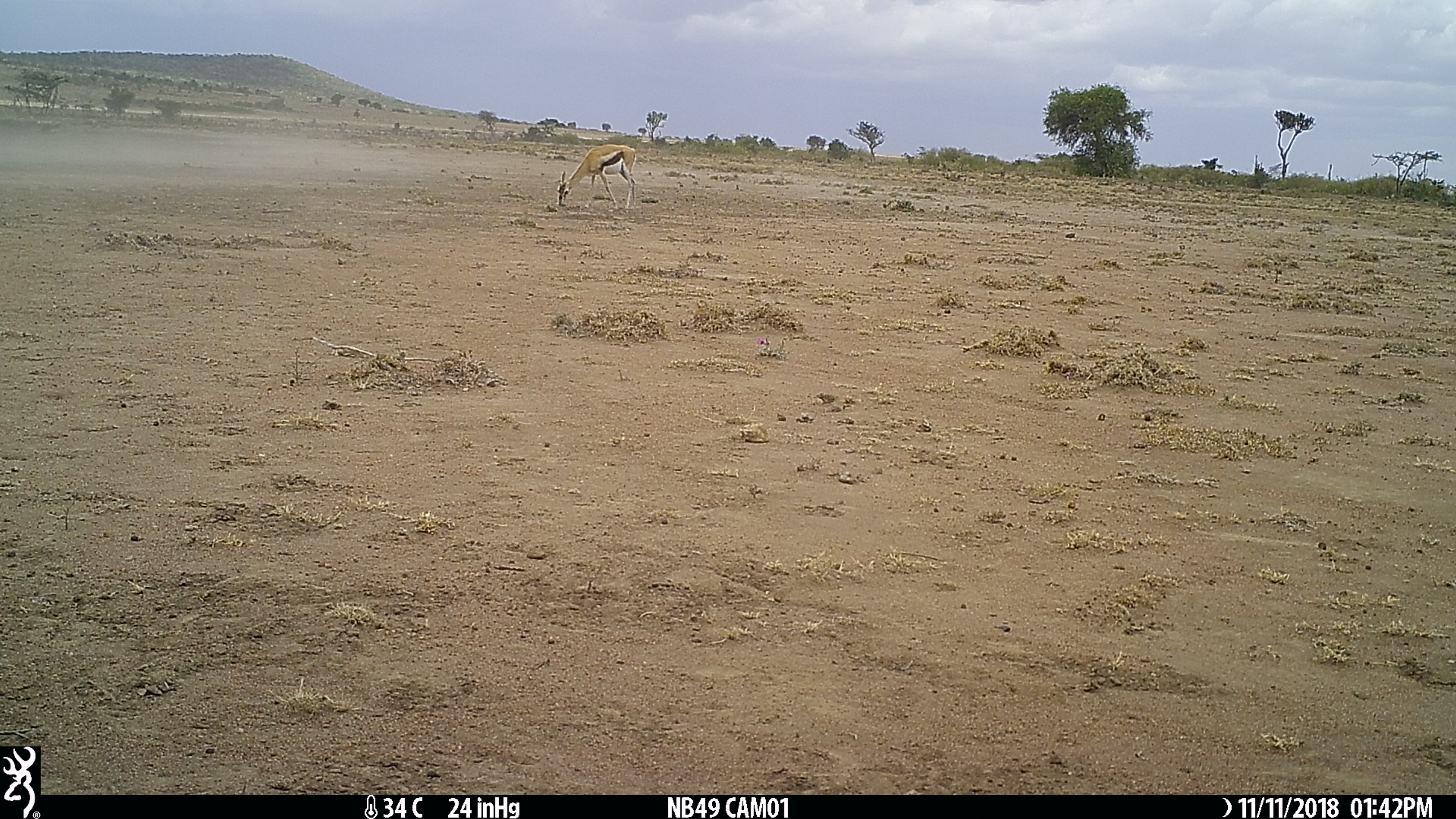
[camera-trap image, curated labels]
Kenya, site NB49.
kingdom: Animalia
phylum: Chordata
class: Mammalia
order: Artiodactyla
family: Bovidae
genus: Eudorcas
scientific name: Eudorcas thomsonii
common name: thomon's gazelle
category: gazelle thomsons